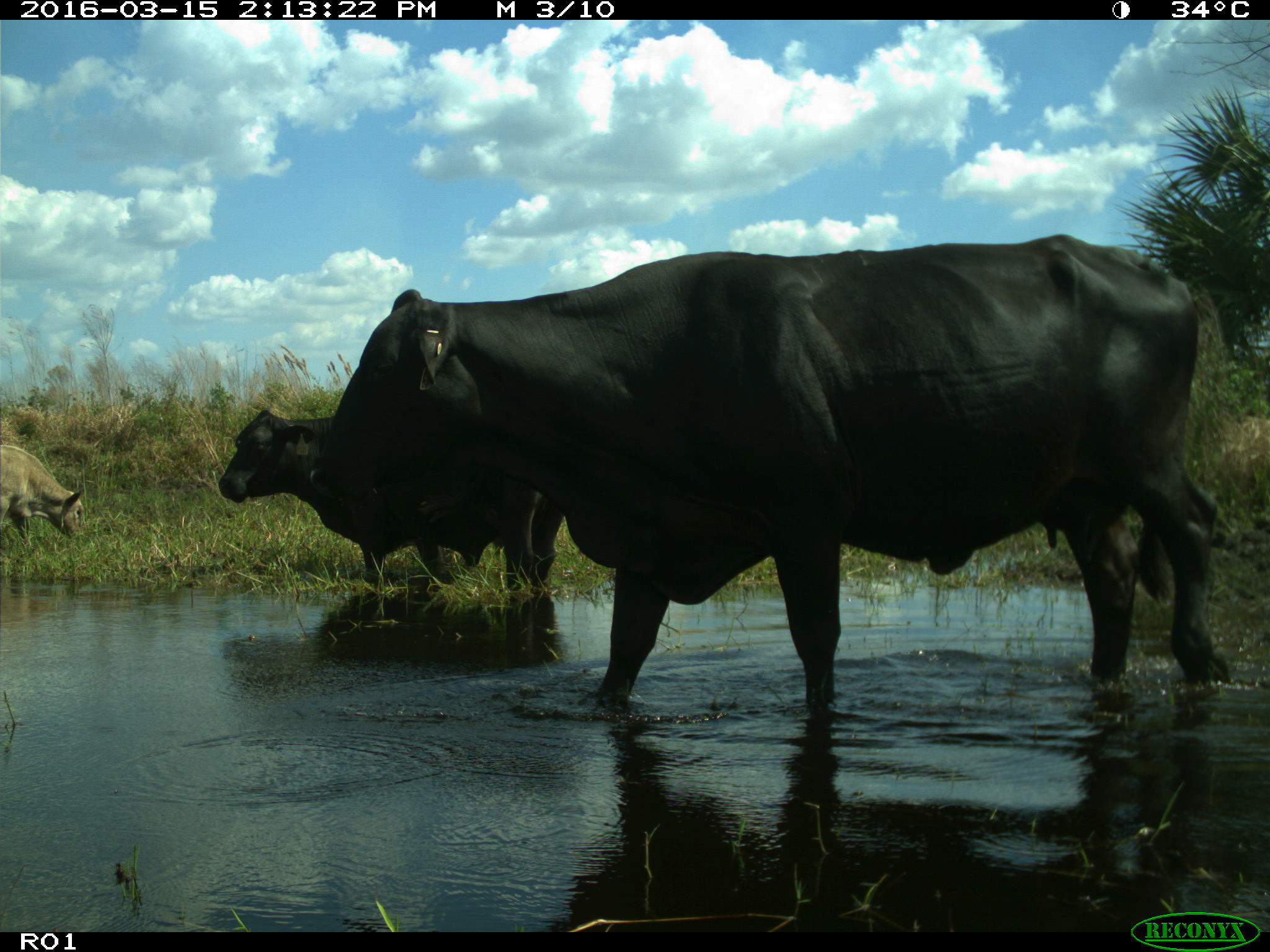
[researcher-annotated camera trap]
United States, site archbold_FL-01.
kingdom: Animalia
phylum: Chordata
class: Mammalia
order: Artiodactyla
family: Bovidae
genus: Bos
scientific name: Bos taurus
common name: domestic cow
Bos taurus (domestic cow).